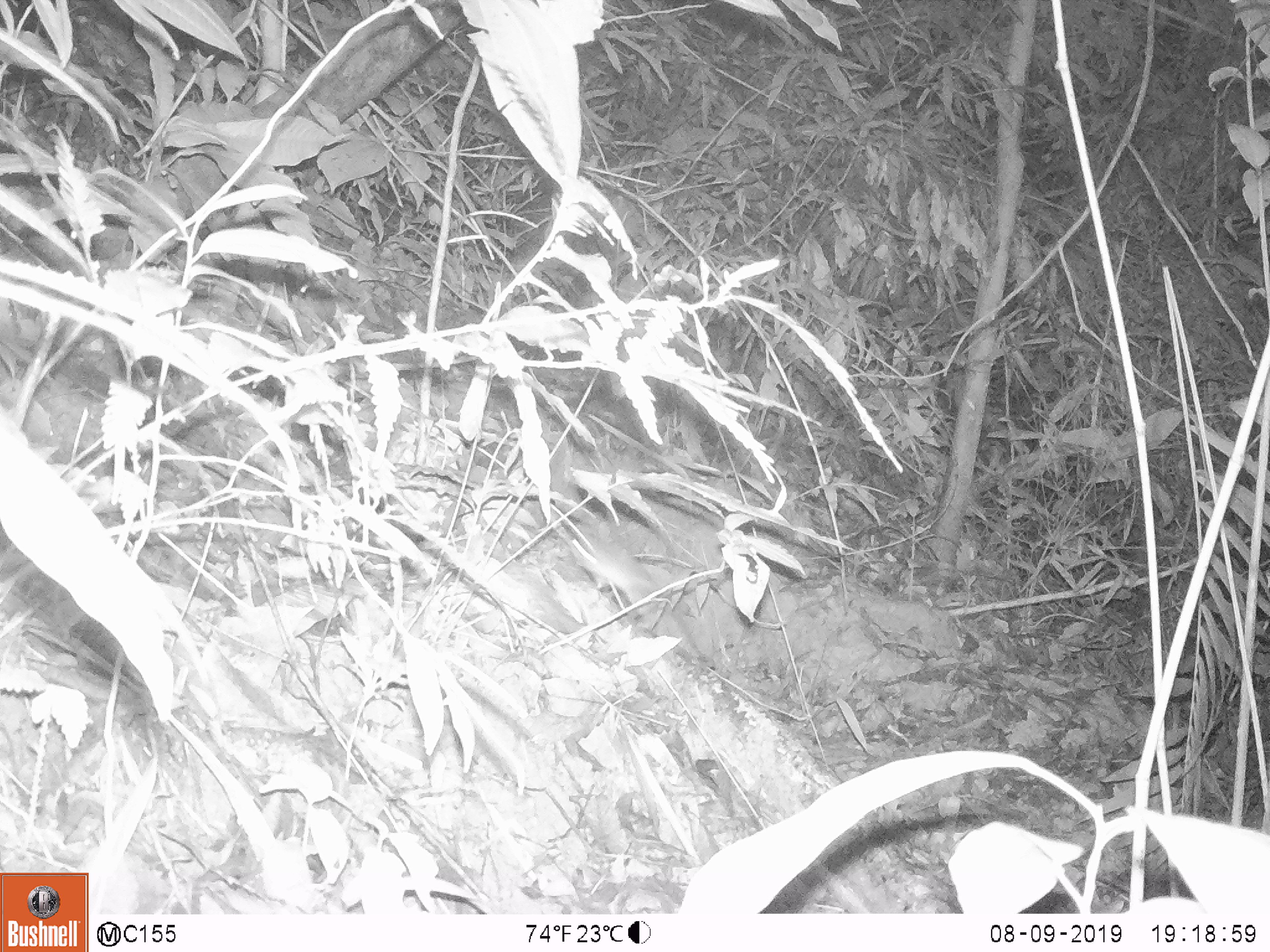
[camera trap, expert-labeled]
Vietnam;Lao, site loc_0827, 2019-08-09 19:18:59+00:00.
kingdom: Animalia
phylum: Chordata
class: Mammalia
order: Rodentia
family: Muridae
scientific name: Muridae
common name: old-world mice and rats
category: unidentified murid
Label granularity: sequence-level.